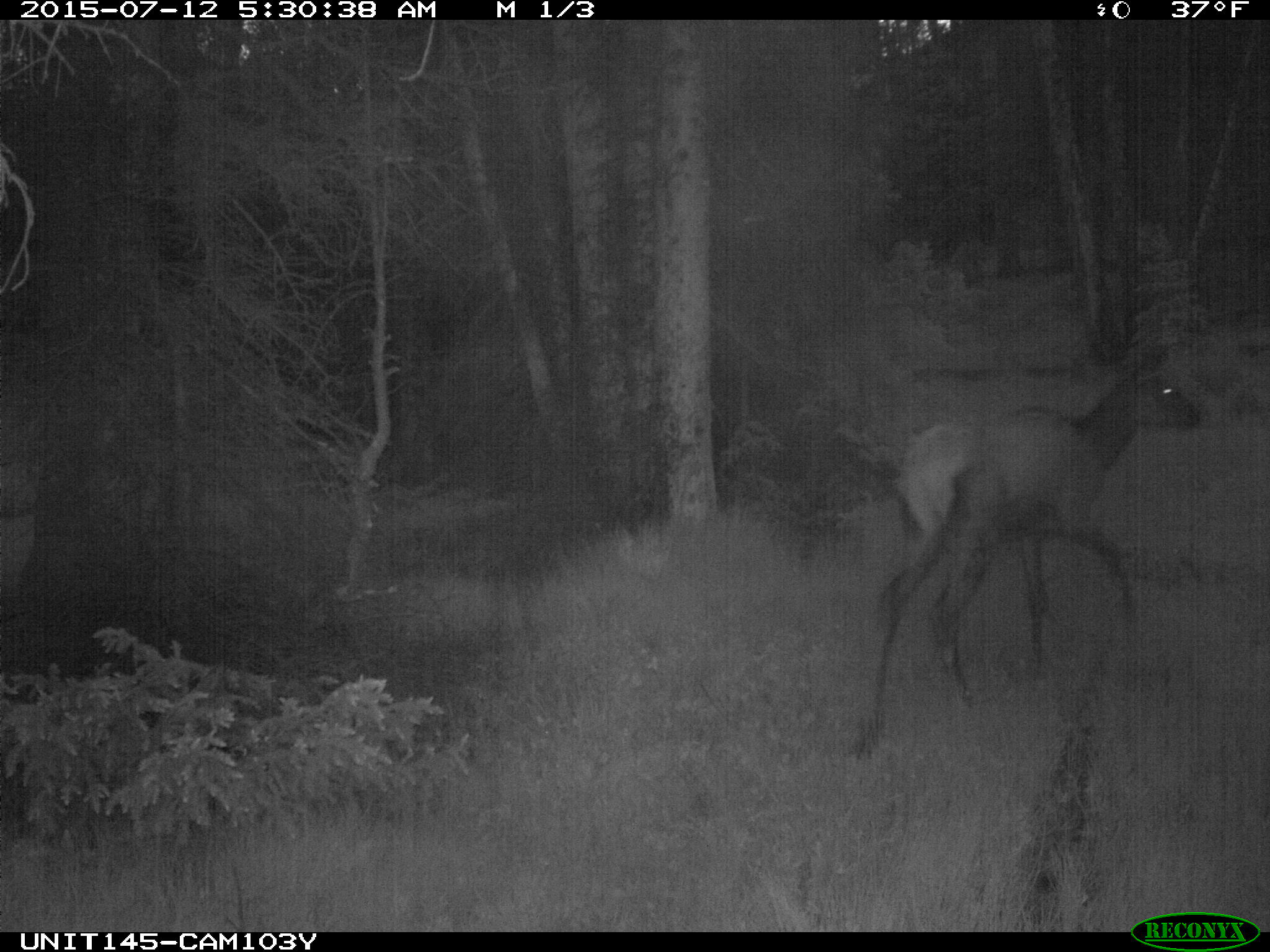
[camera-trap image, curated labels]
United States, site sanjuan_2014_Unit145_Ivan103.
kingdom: Animalia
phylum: Chordata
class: Mammalia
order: Artiodactyla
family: Cervidae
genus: Cervus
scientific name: Cervus elaphus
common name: red deer